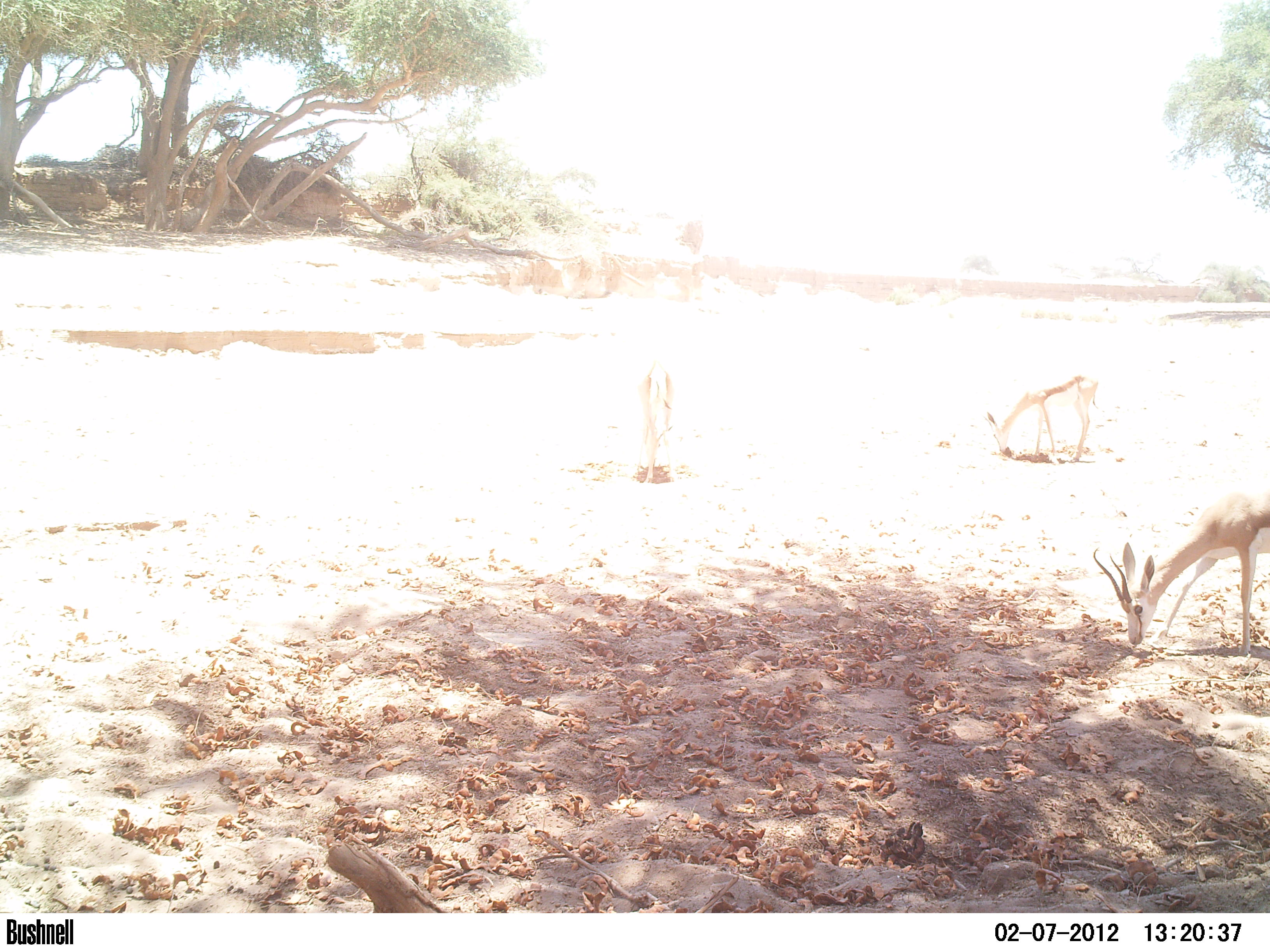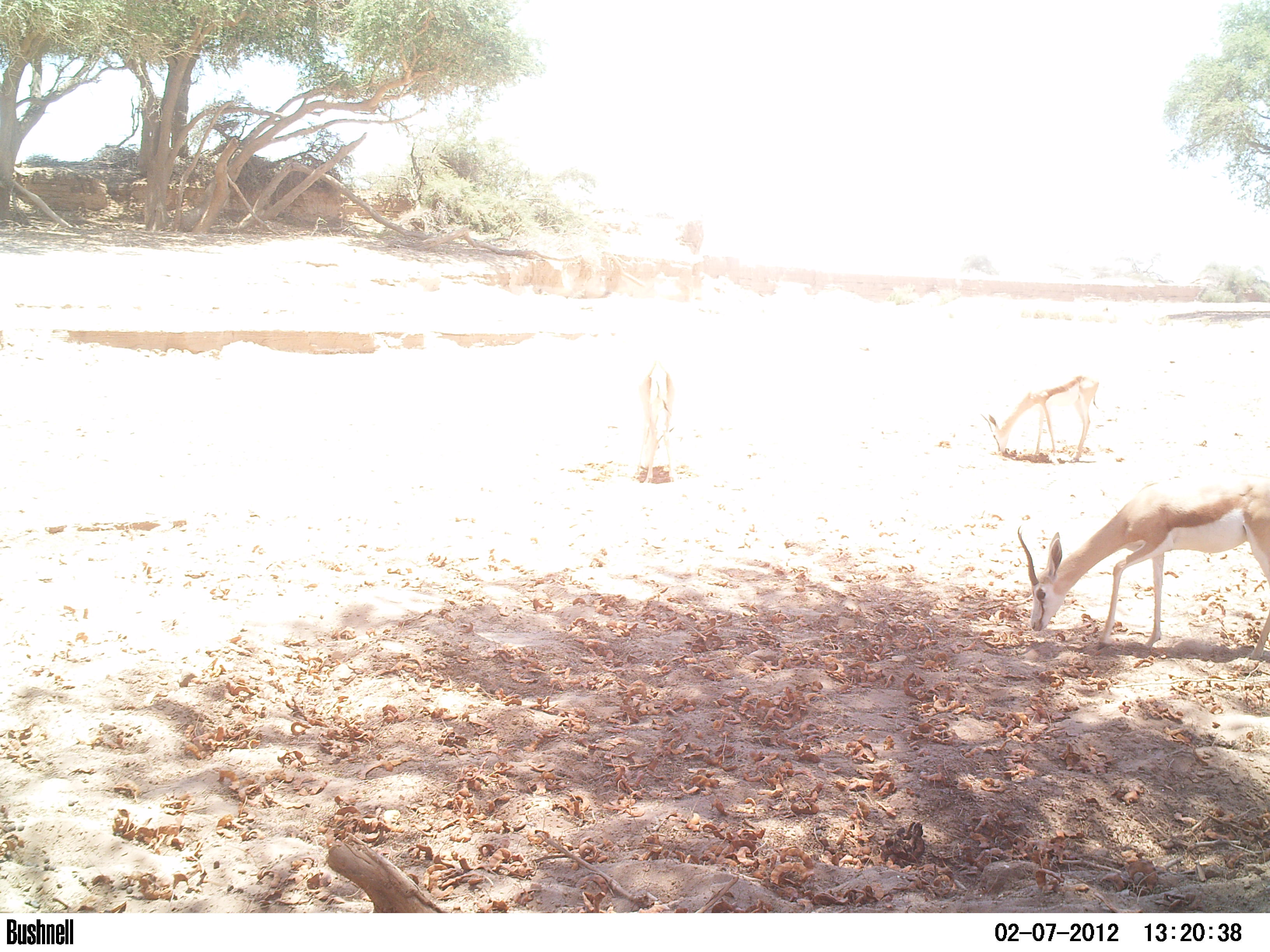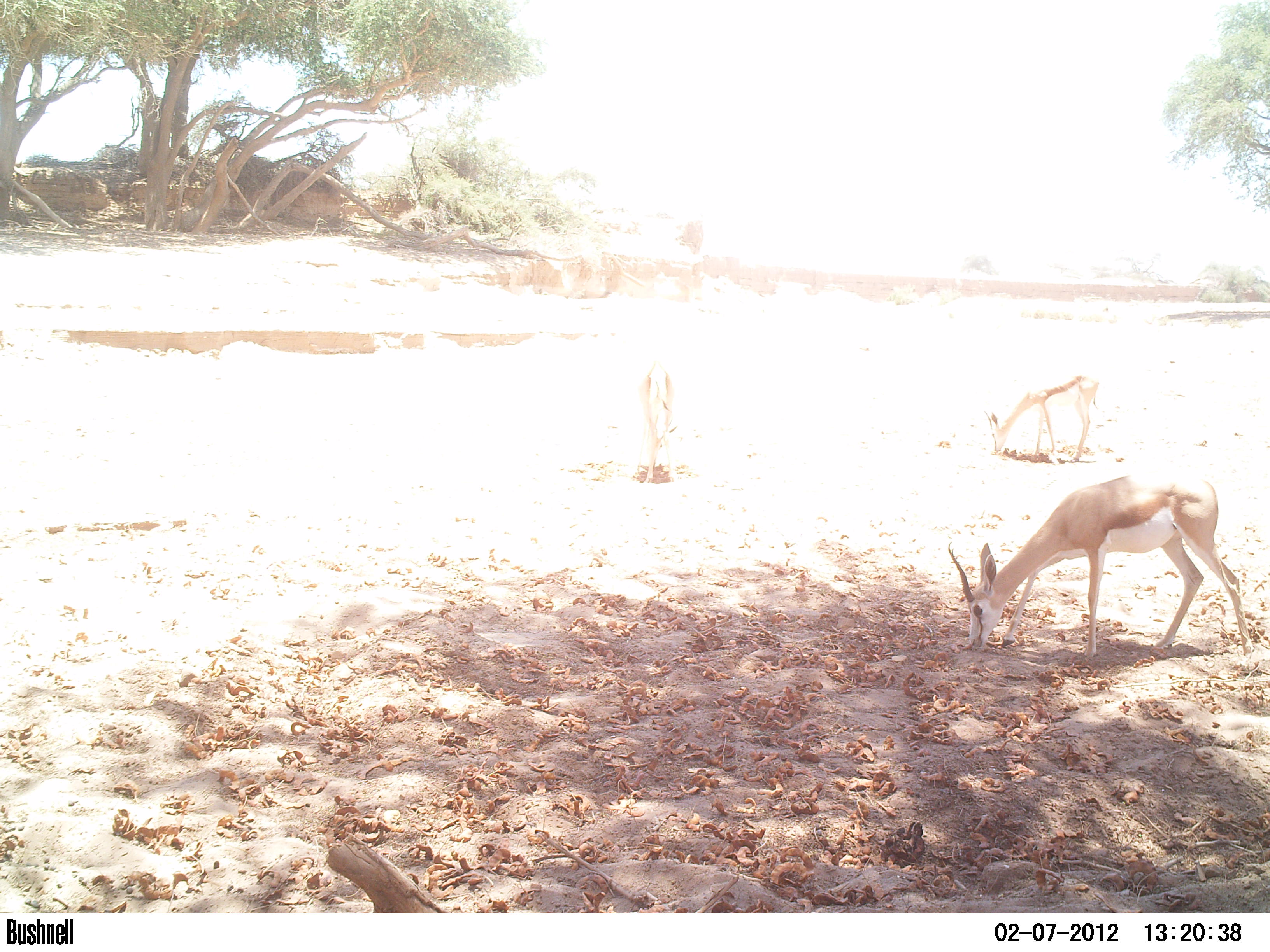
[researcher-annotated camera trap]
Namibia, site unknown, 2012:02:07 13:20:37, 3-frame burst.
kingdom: Animalia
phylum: Chordata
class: Mammalia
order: Artiodactyla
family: Bovidae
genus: Antidorcas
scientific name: Antidorcas marsupialis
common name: springbok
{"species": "Antidorcas marsupialis (springbok)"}